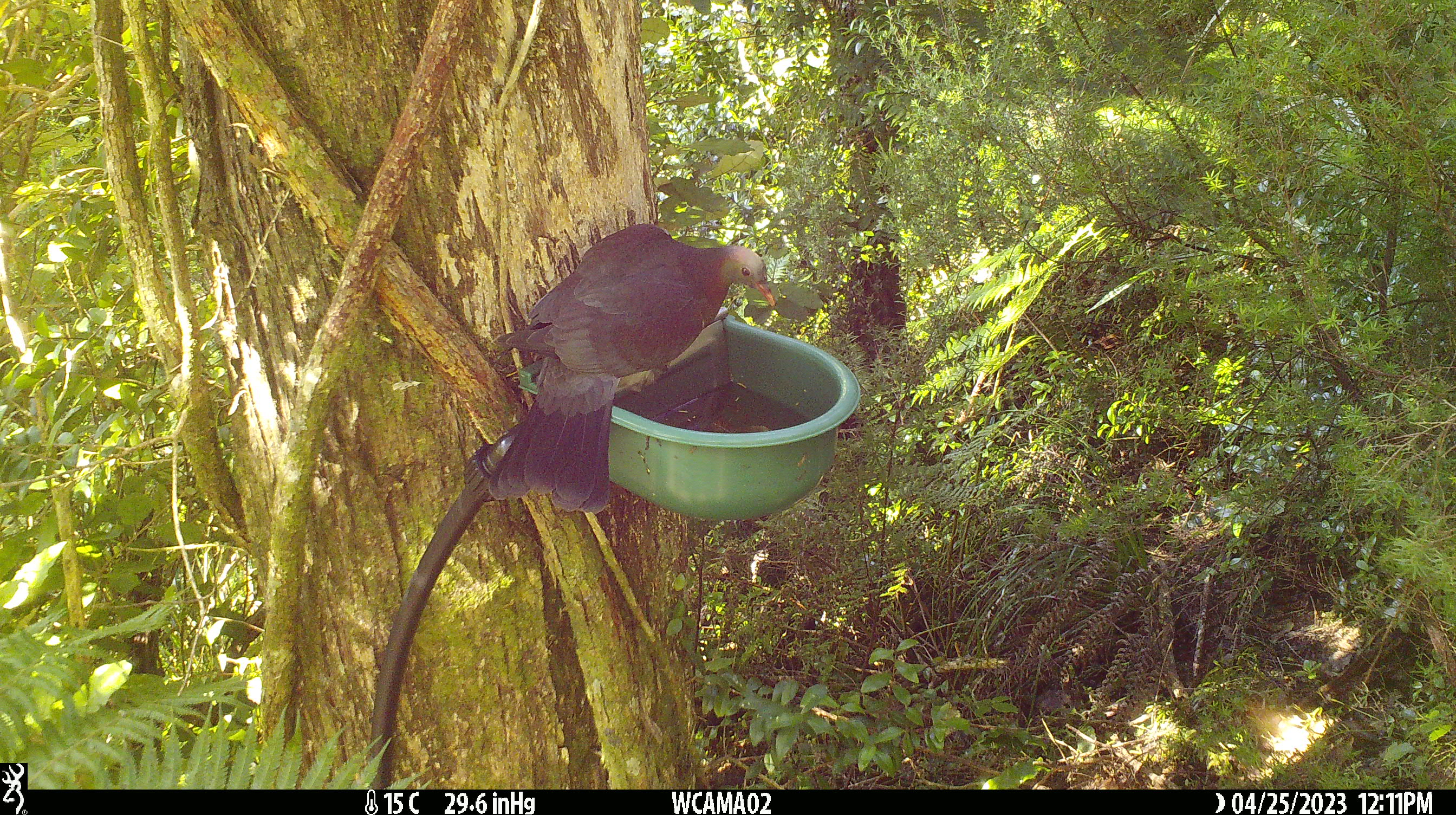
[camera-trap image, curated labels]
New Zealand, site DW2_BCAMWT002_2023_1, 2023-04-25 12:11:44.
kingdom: Animalia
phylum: Chordata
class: Aves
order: Columbiformes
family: Columbidae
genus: Hemiphaga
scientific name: Hemiphaga novaeseelandiae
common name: new zealand pigeon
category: kereru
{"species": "kereru (new zealand pigeon) (Hemiphaga novaeseelandiae)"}